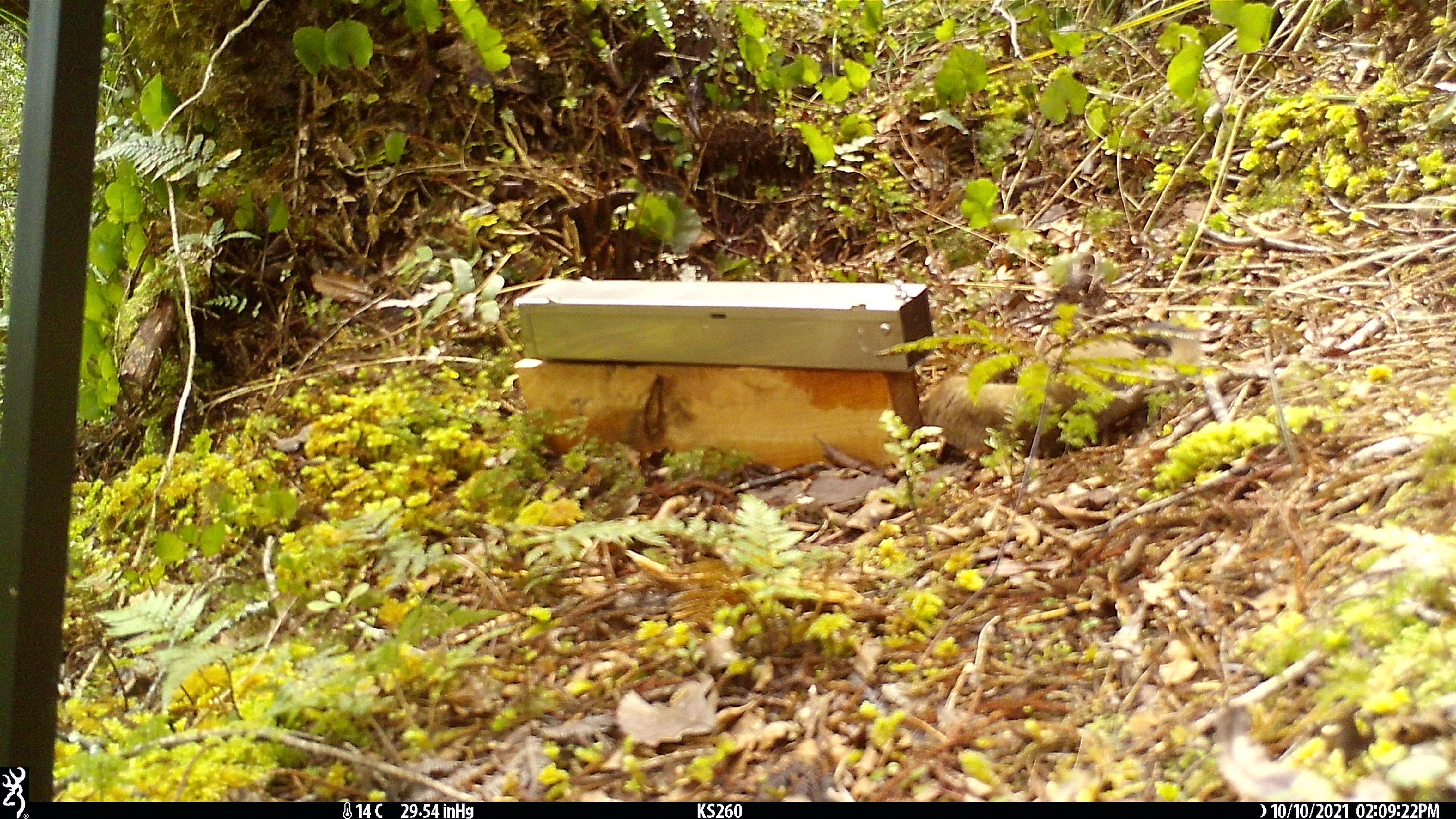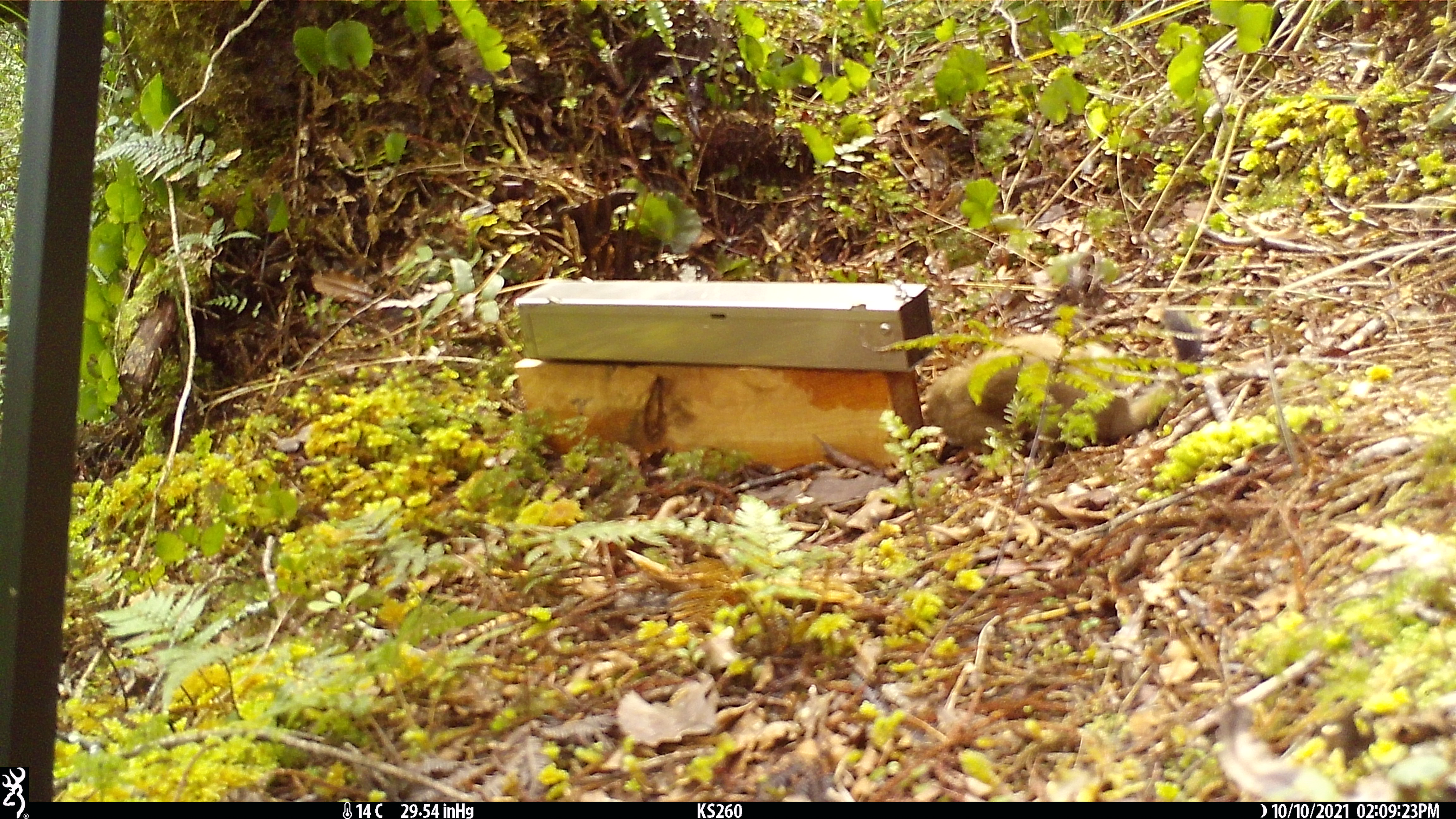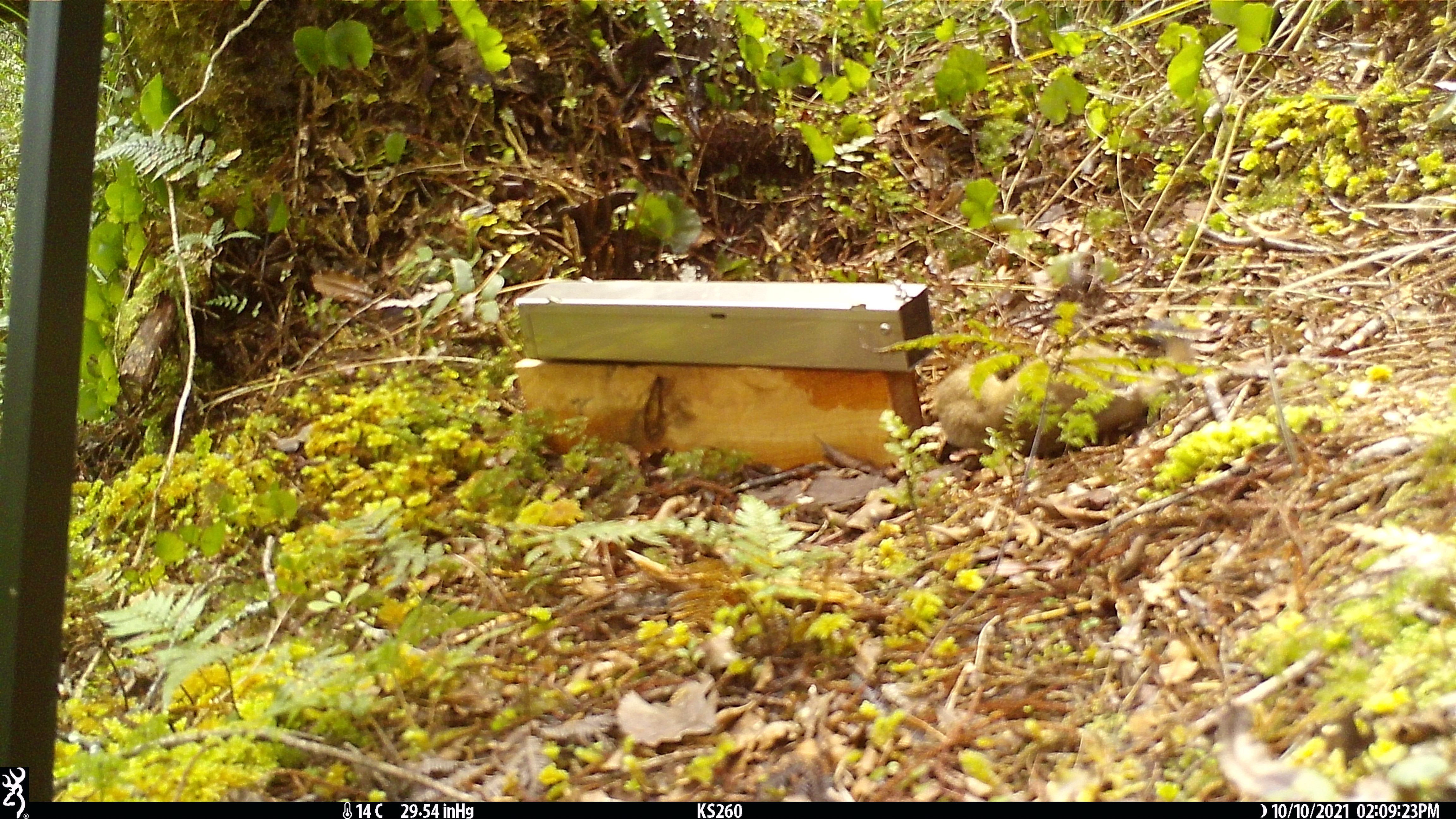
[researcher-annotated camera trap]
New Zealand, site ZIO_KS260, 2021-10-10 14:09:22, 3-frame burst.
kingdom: Animalia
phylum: Chordata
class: Mammalia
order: Carnivora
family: Mustelidae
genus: Mustela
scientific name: Mustela erminea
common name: stoat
Stoat (Mustela erminea).